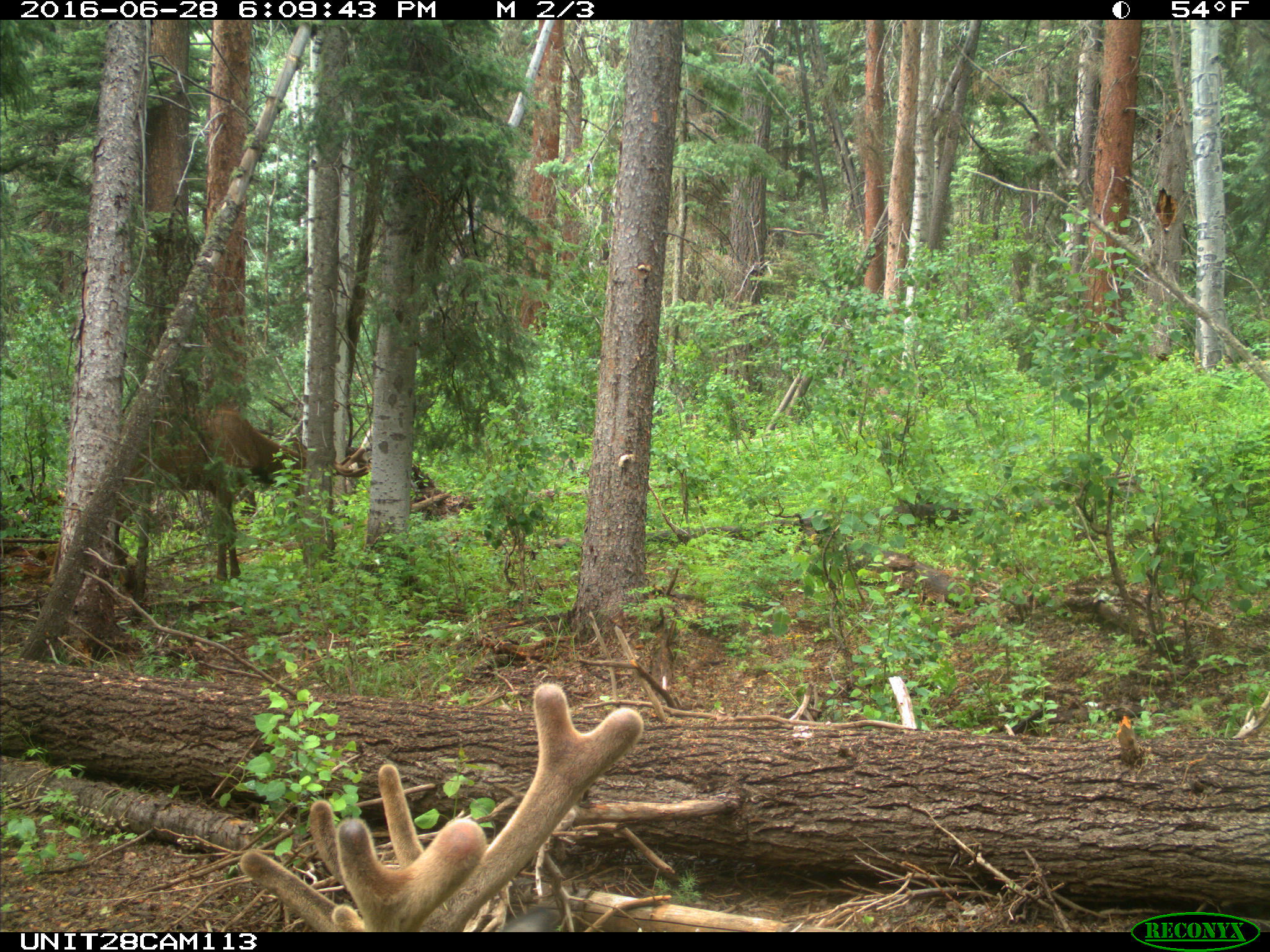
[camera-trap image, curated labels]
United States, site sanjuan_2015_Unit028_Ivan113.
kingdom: Animalia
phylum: Chordata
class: Mammalia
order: Artiodactyla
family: Cervidae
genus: Cervus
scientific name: Cervus elaphus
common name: red deer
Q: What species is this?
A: Cervus elaphus (red deer).